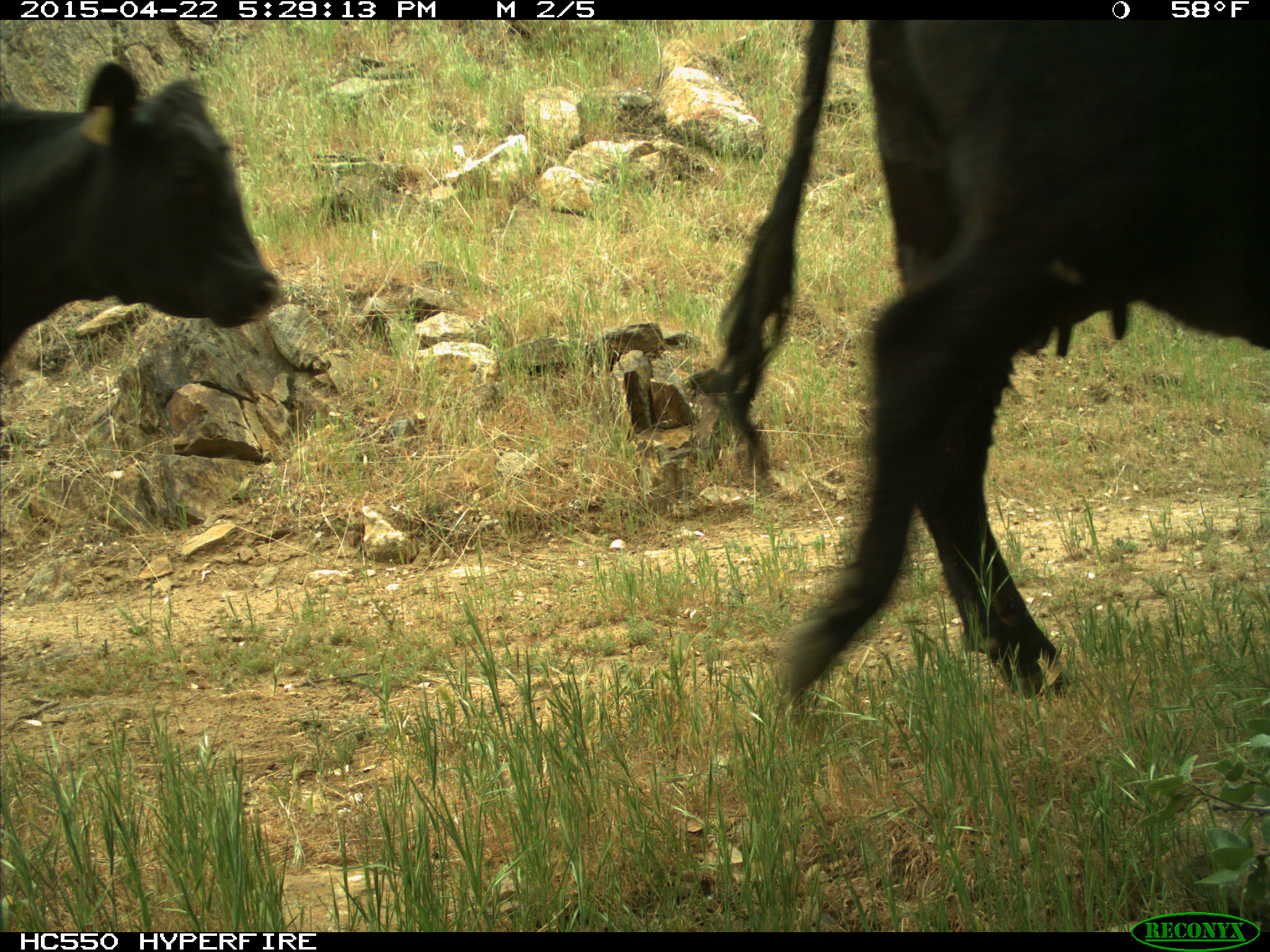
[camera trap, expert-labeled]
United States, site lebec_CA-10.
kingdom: Animalia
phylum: Chordata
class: Mammalia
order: Artiodactyla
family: Bovidae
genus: Bos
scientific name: Bos taurus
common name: domestic cow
Bos taurus (domestic cow).